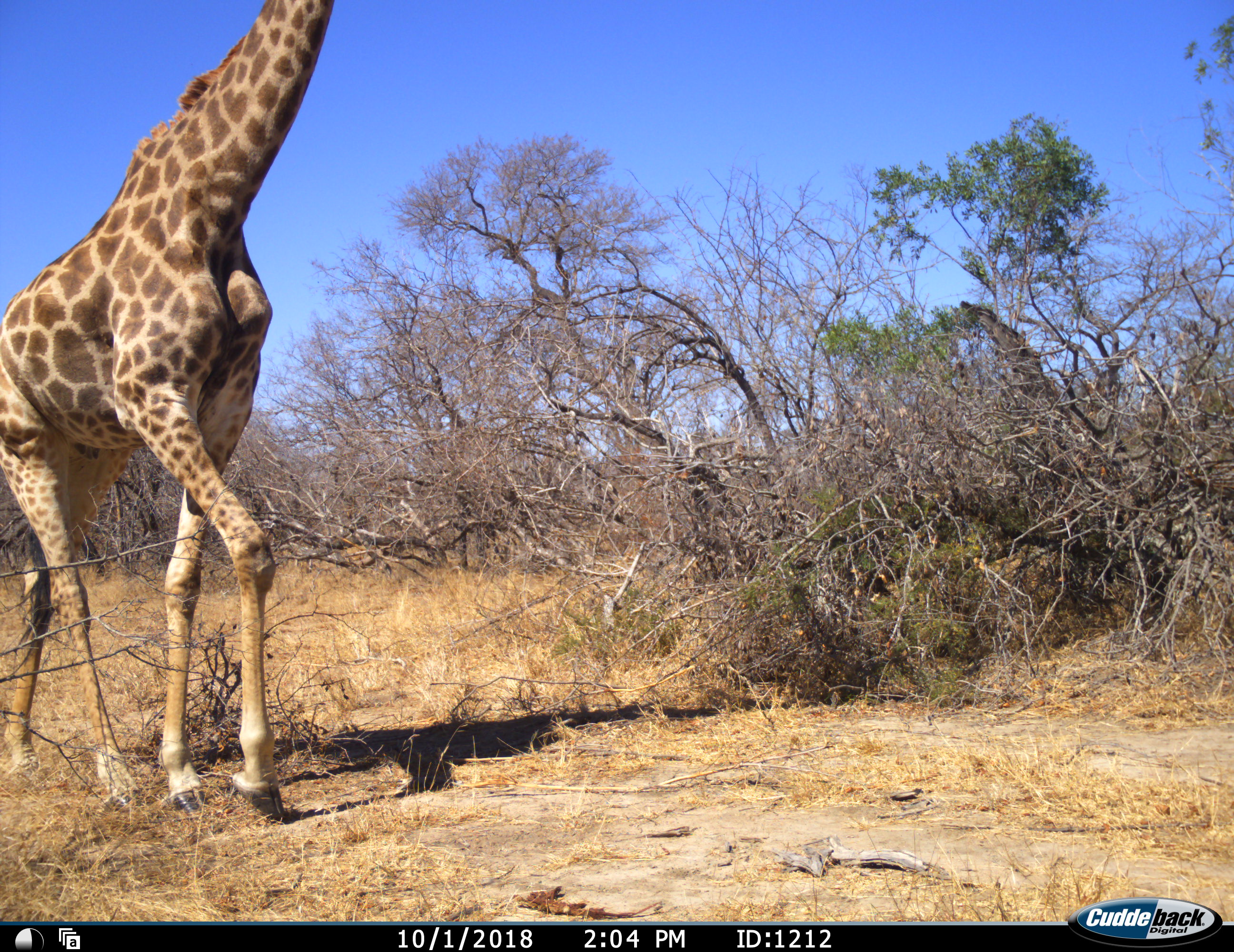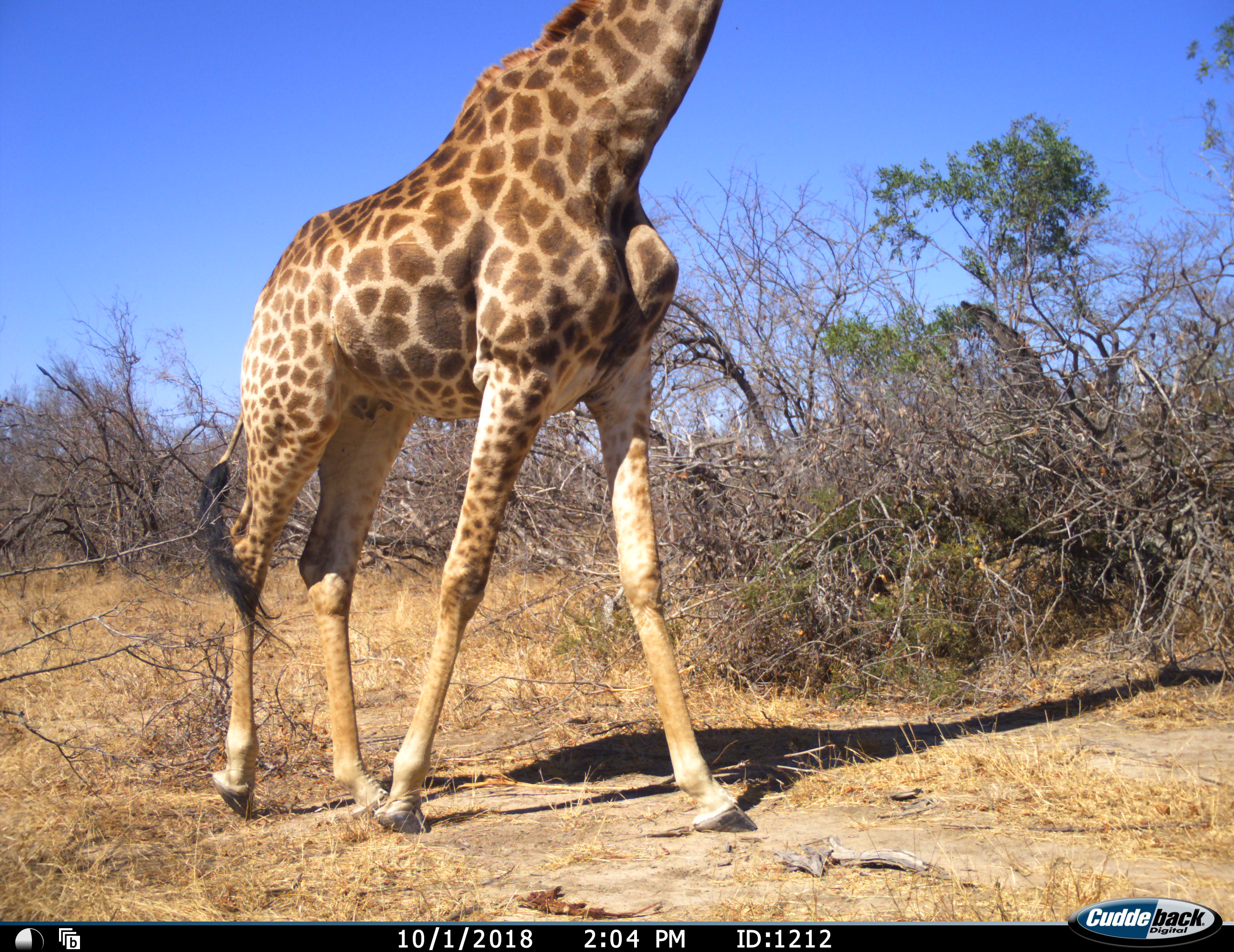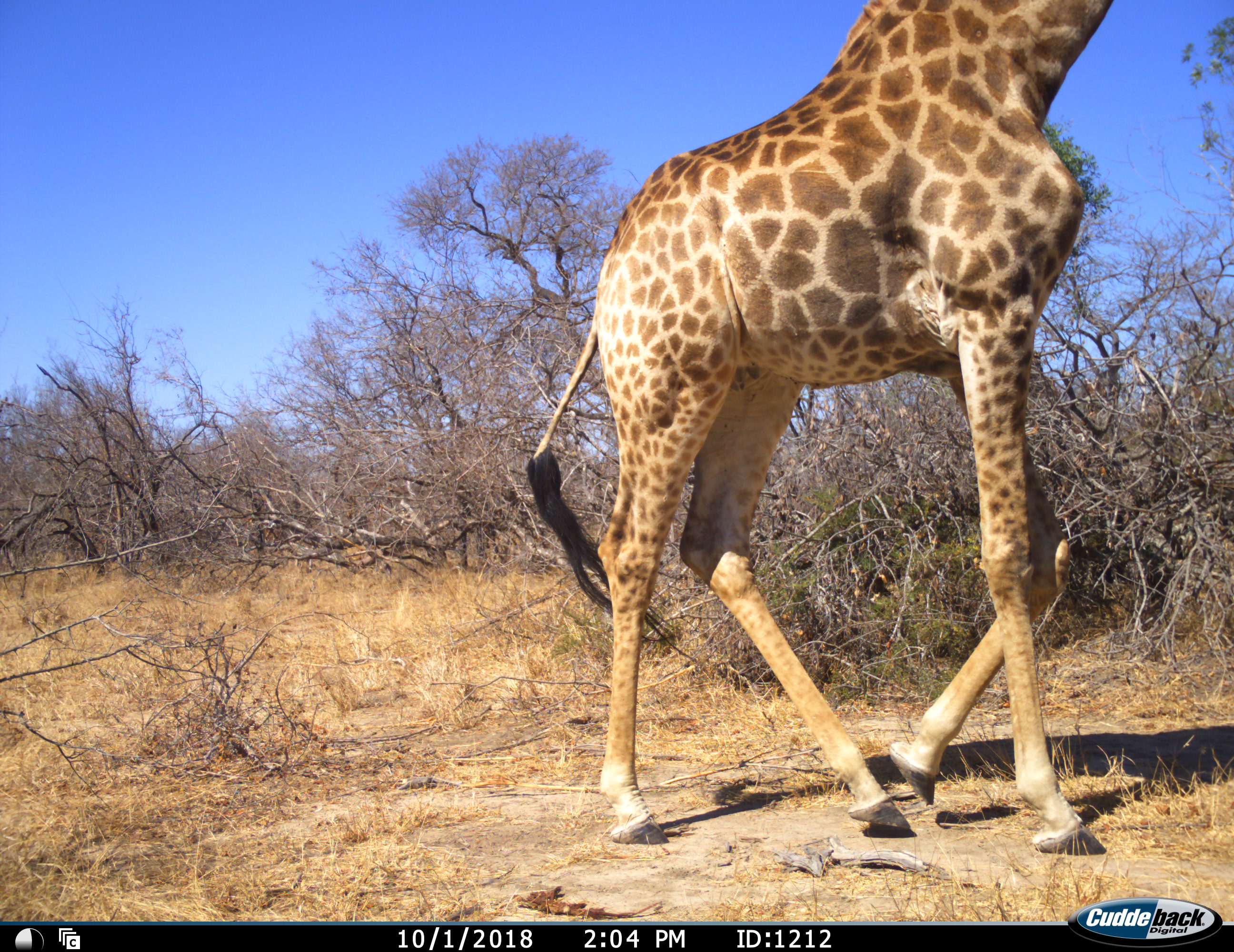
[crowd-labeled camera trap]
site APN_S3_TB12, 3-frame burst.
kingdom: Animalia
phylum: Chordata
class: Mammalia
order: Artiodactyla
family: Giraffidae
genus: Giraffa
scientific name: Giraffa camelopardalis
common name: giraffe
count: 1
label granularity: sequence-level